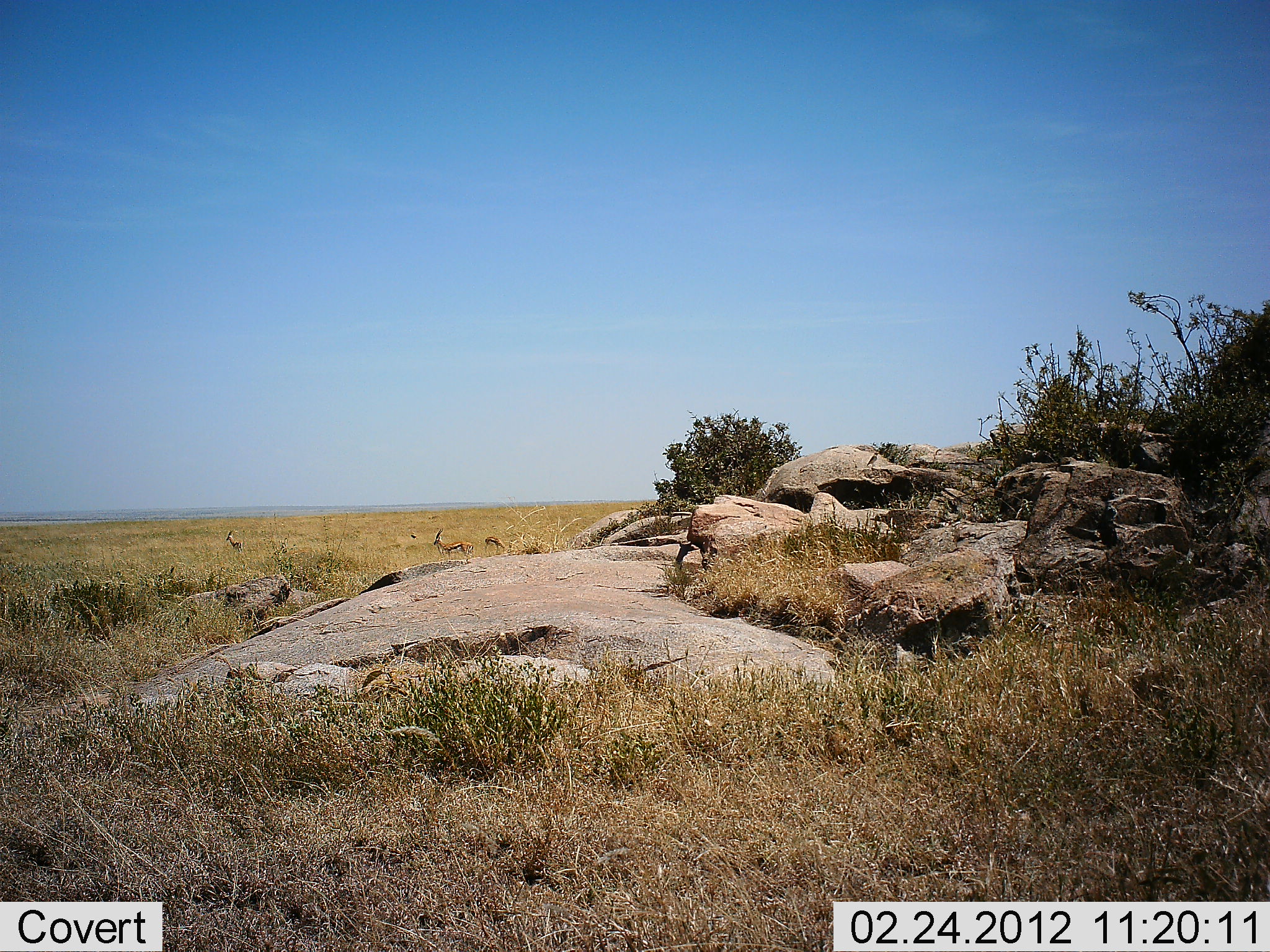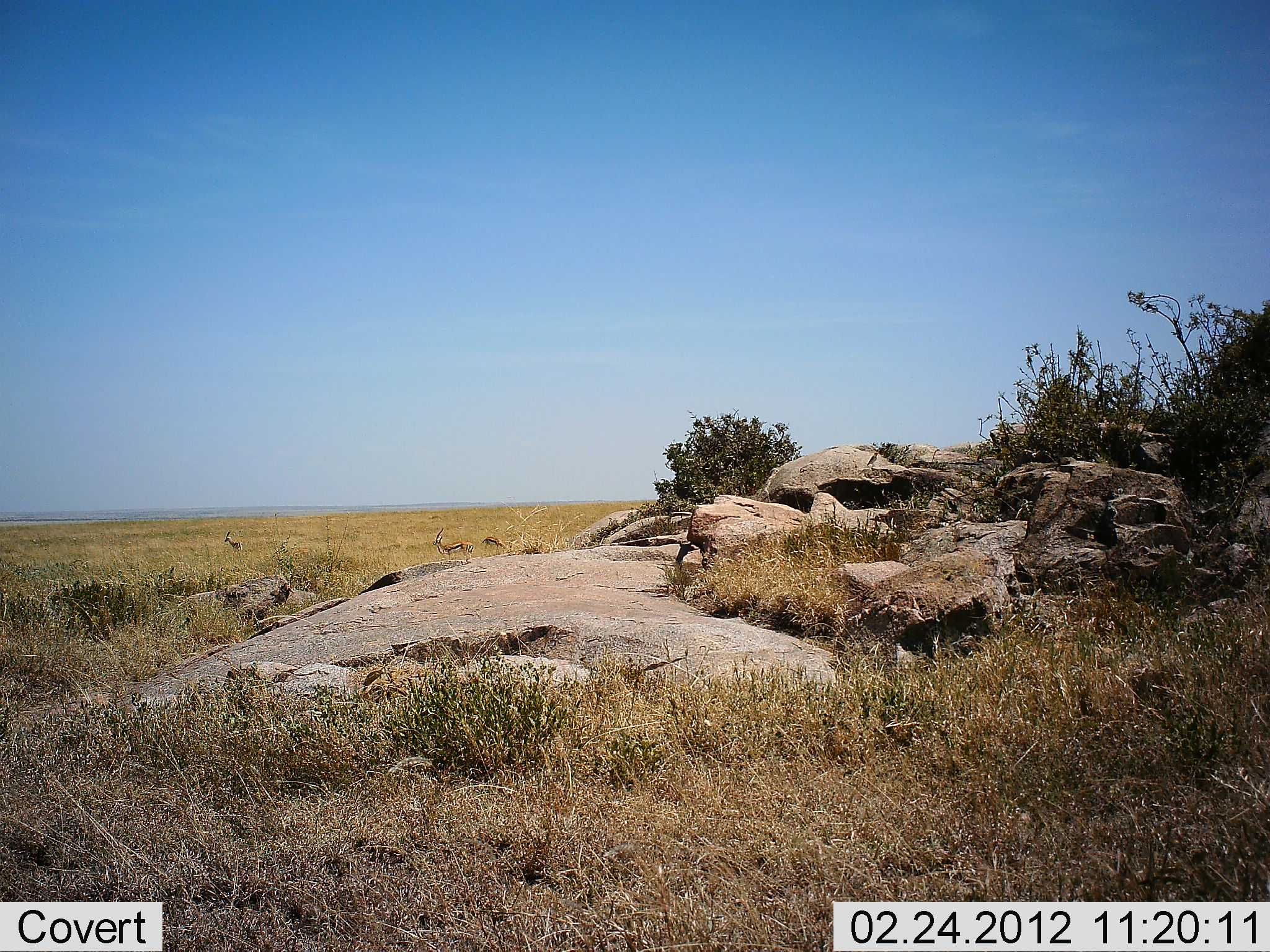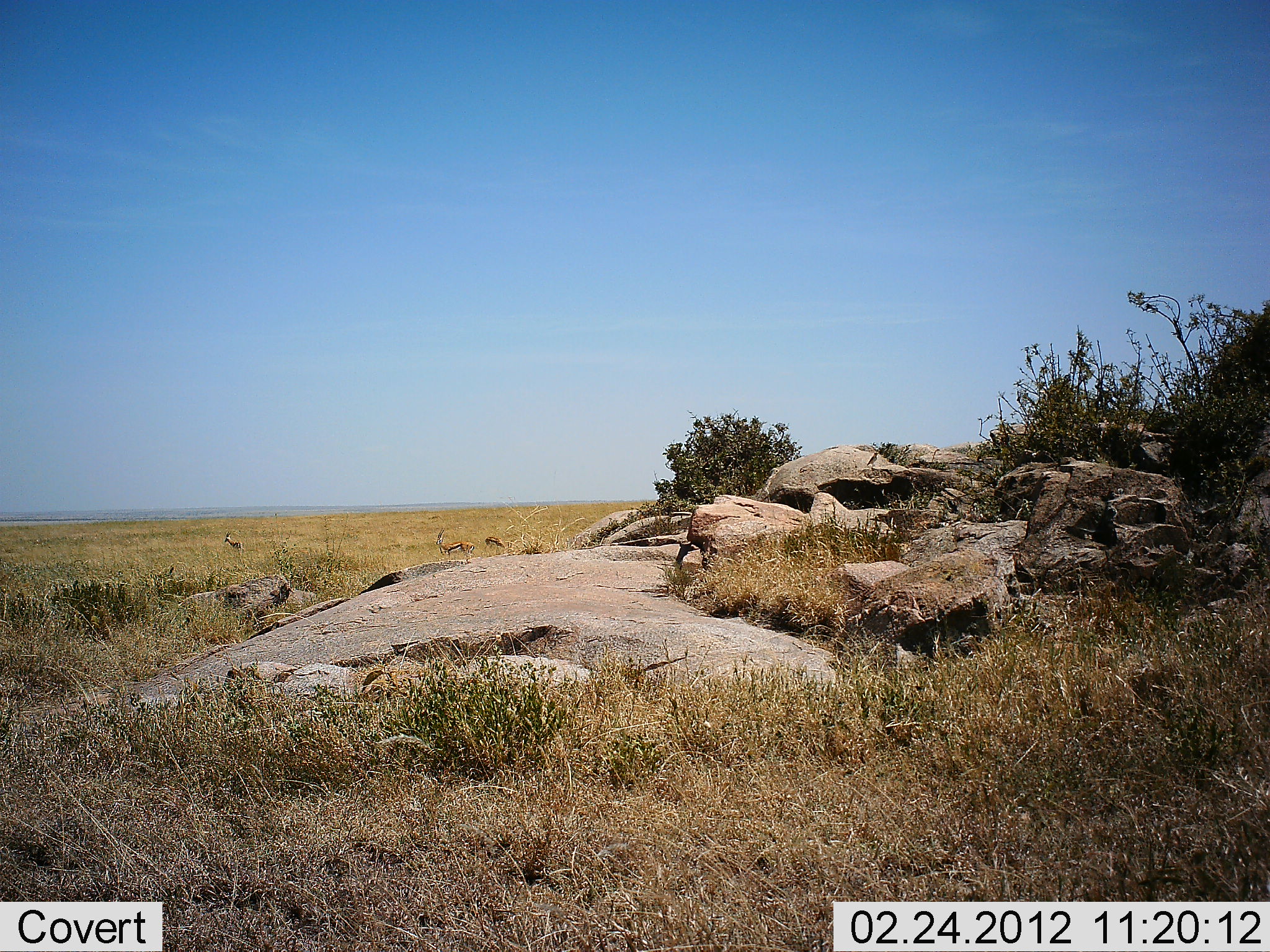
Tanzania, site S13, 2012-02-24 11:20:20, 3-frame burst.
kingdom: Animalia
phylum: Chordata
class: Mammalia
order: Artiodactyla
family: Bovidae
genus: Eudorcas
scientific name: Eudorcas thomsonii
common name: thomson's gazelle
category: gazellethomsons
Gazellethomsons (thomson's gazelle) (Eudorcas thomsonii), count 3. Behavior (volunteer vote fractions): standing 89%, resting 11%, moving 0%, interacting 0%. Young present (vote fraction): 0%. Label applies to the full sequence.